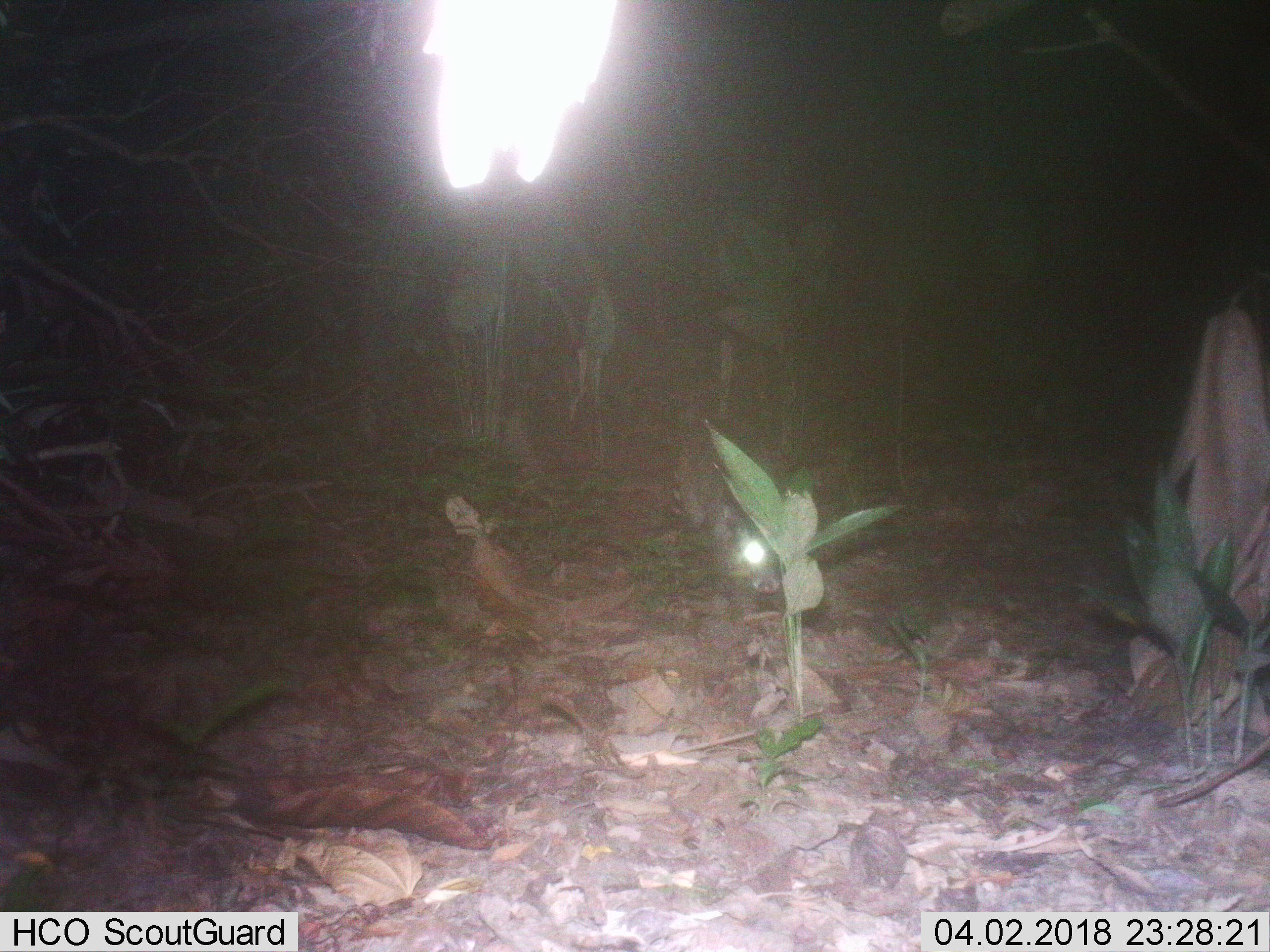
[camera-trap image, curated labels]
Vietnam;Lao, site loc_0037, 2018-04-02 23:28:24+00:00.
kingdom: Animalia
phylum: Chordata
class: Mammalia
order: Carnivora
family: Viverridae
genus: Viverra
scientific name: Viverra zibetha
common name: large indian civet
Large indian civet (Viverra zibetha). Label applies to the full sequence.